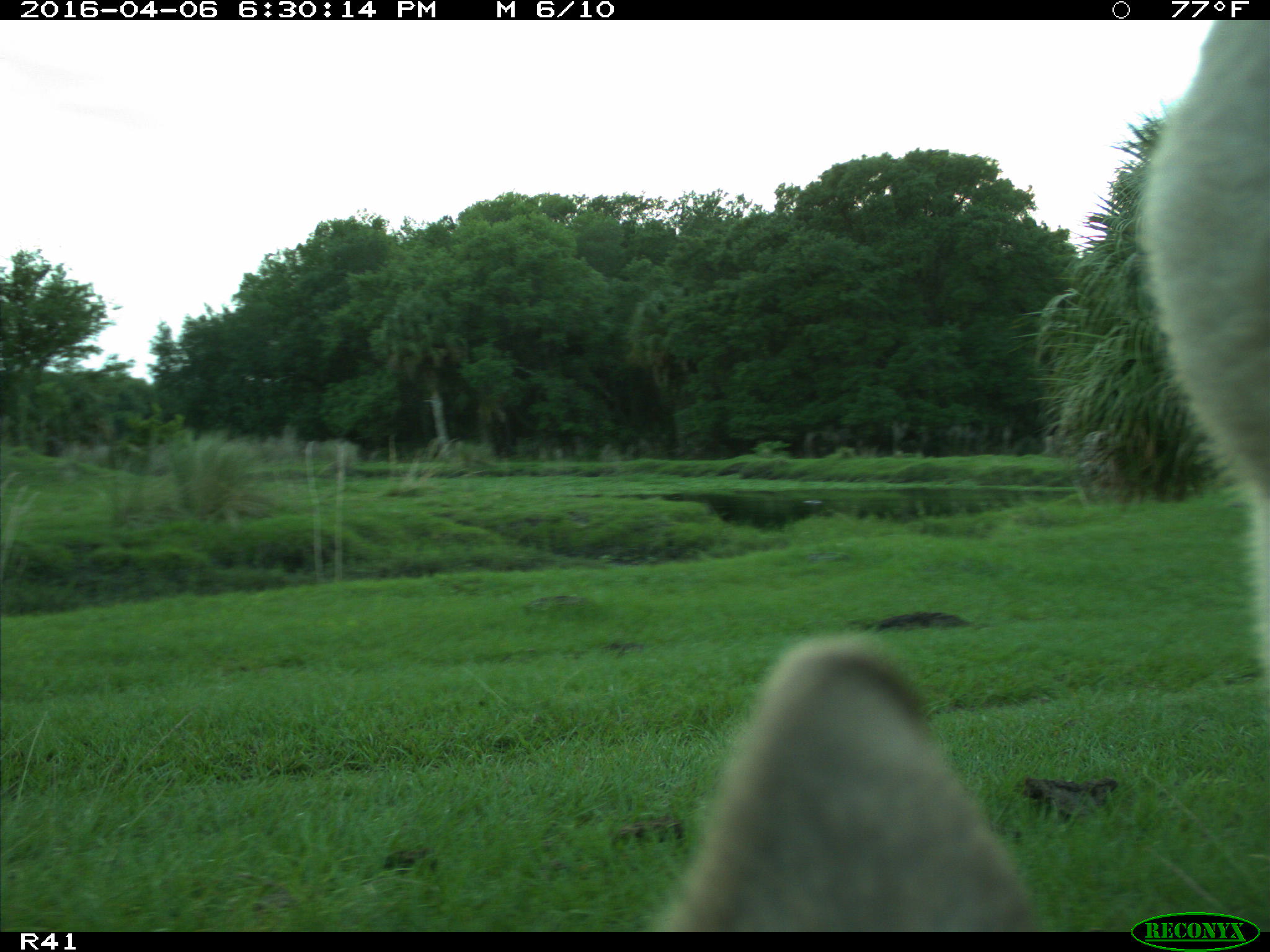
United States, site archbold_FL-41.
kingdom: Animalia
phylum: Chordata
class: Mammalia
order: Artiodactyla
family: Bovidae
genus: Bos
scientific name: Bos taurus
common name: domestic cow